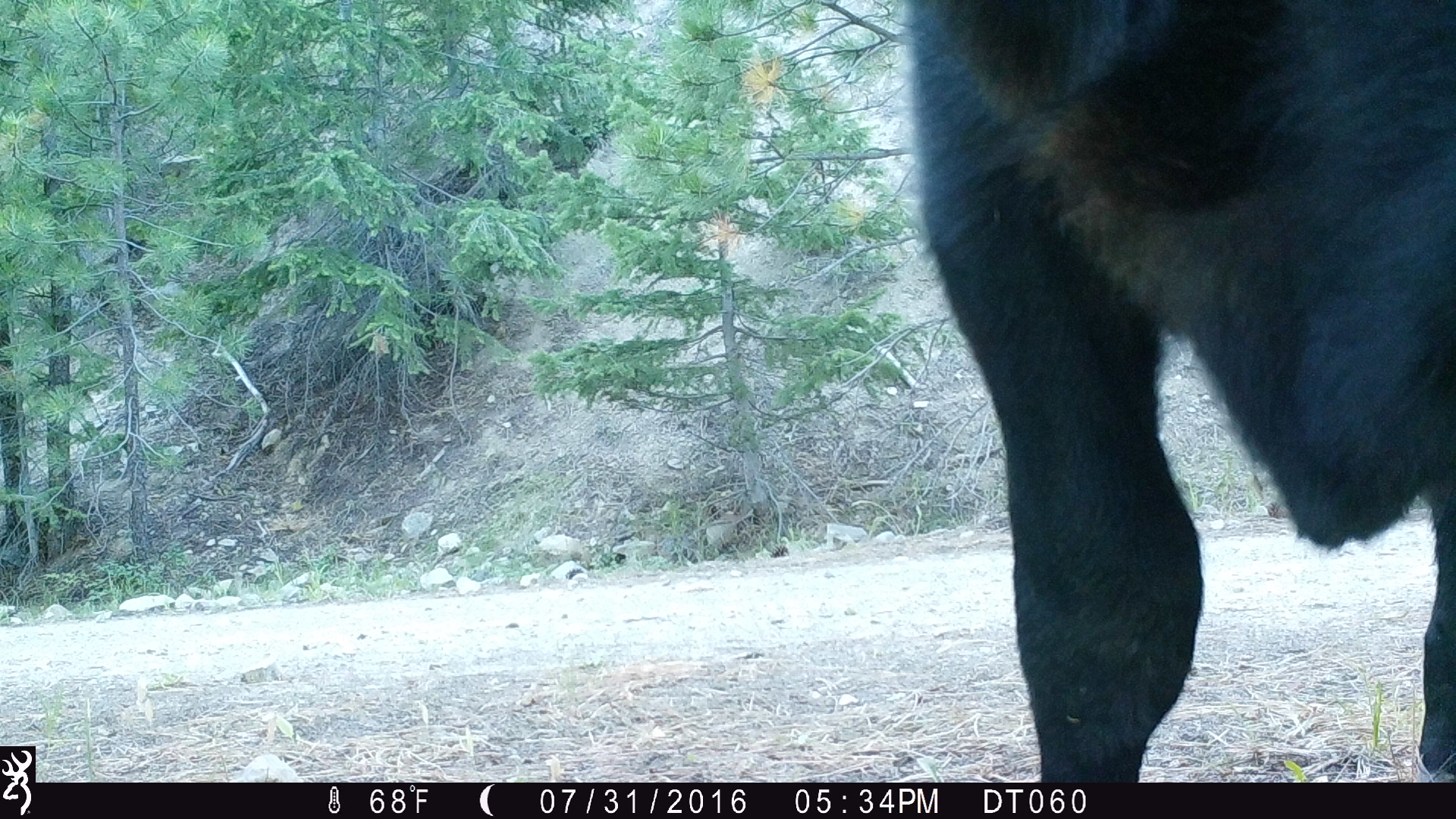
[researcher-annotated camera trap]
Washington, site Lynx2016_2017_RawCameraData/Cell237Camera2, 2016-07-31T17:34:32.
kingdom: Animalia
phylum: Chordata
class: Mammalia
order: Artiodactyla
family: Bovidae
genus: Bos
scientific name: Bos taurus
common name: domestic cattle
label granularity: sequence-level